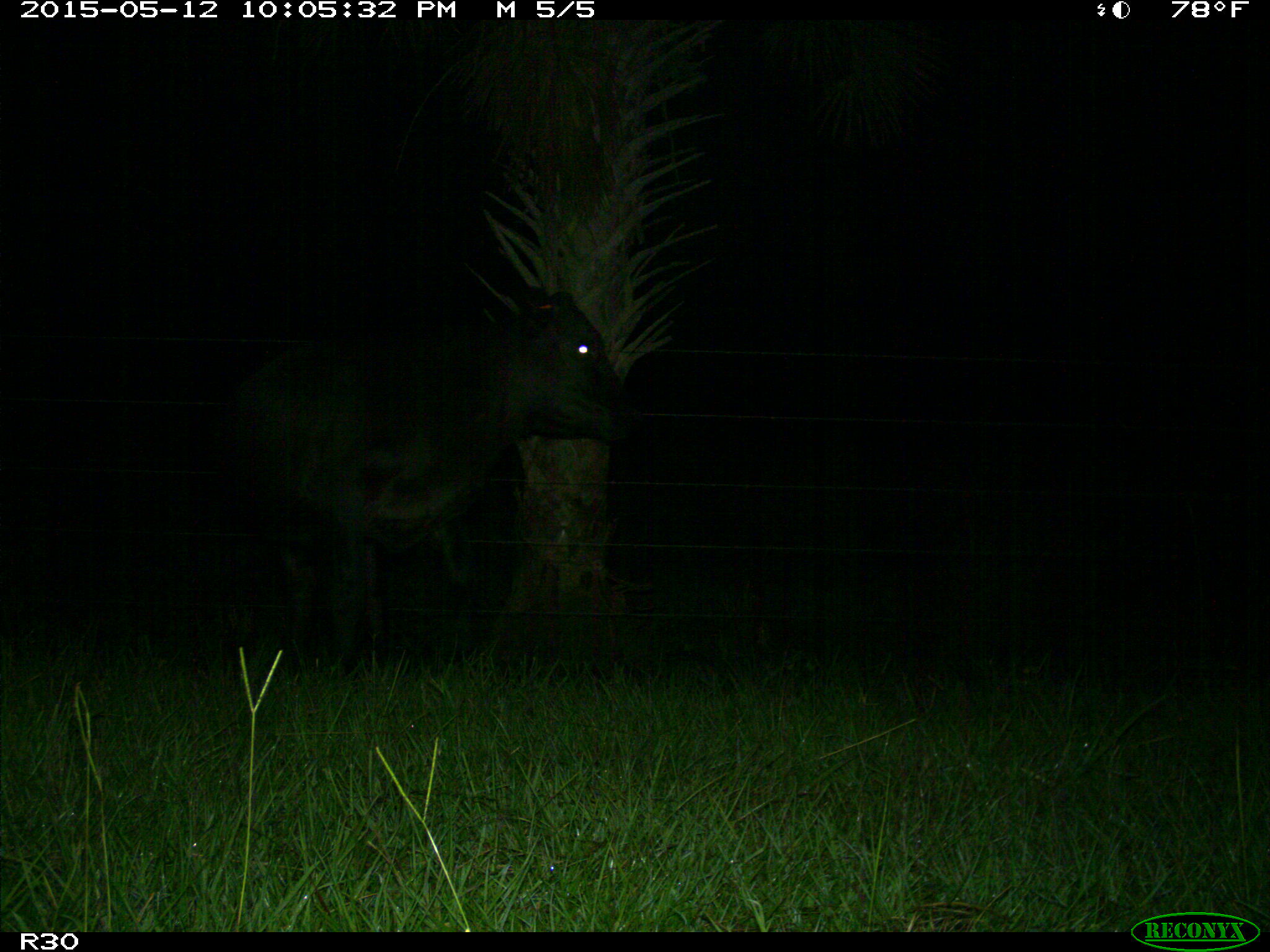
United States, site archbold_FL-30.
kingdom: Animalia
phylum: Chordata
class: Mammalia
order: Artiodactyla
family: Bovidae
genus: Bos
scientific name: Bos taurus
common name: domestic cow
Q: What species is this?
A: Bos taurus (domestic cow).